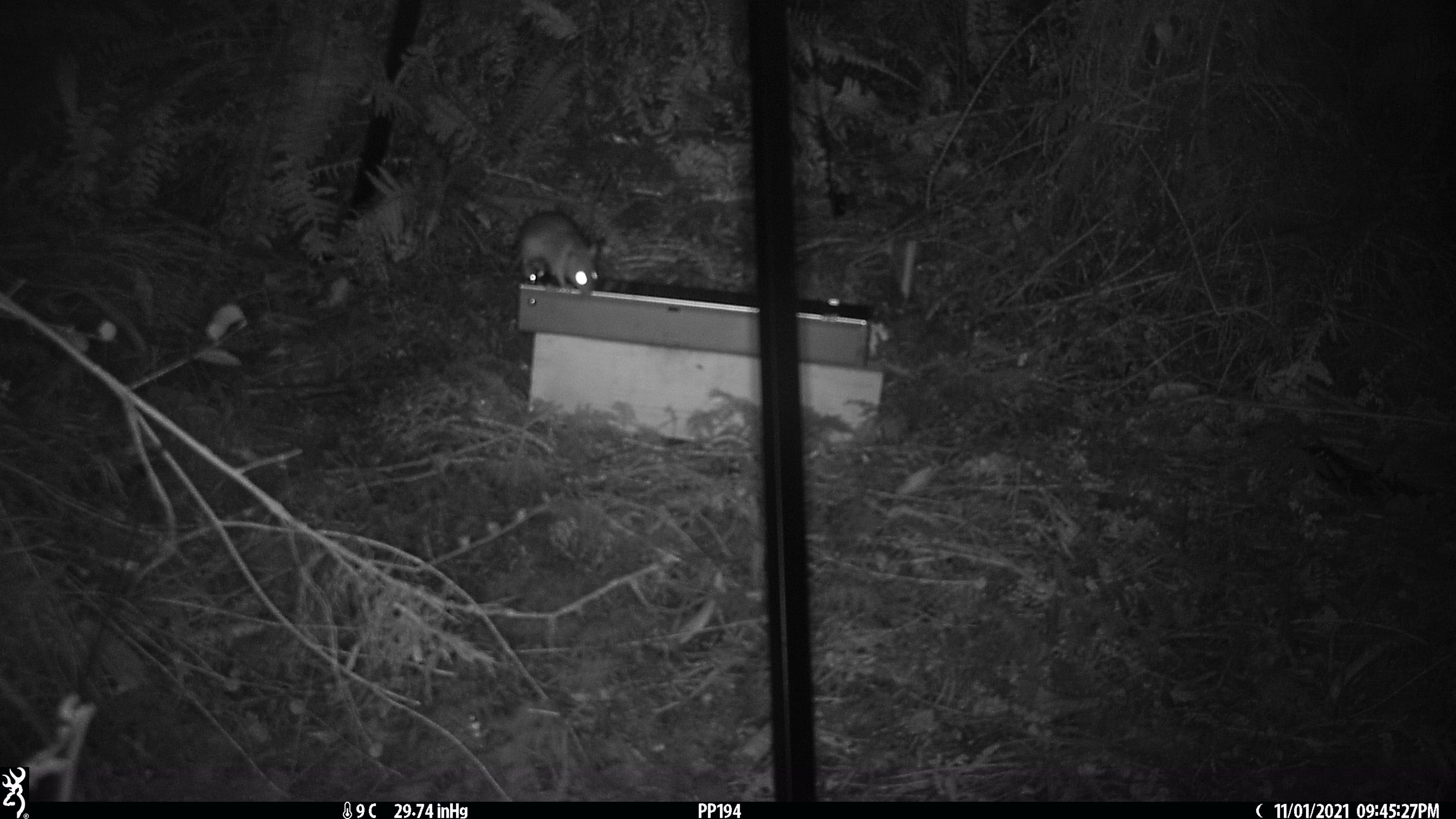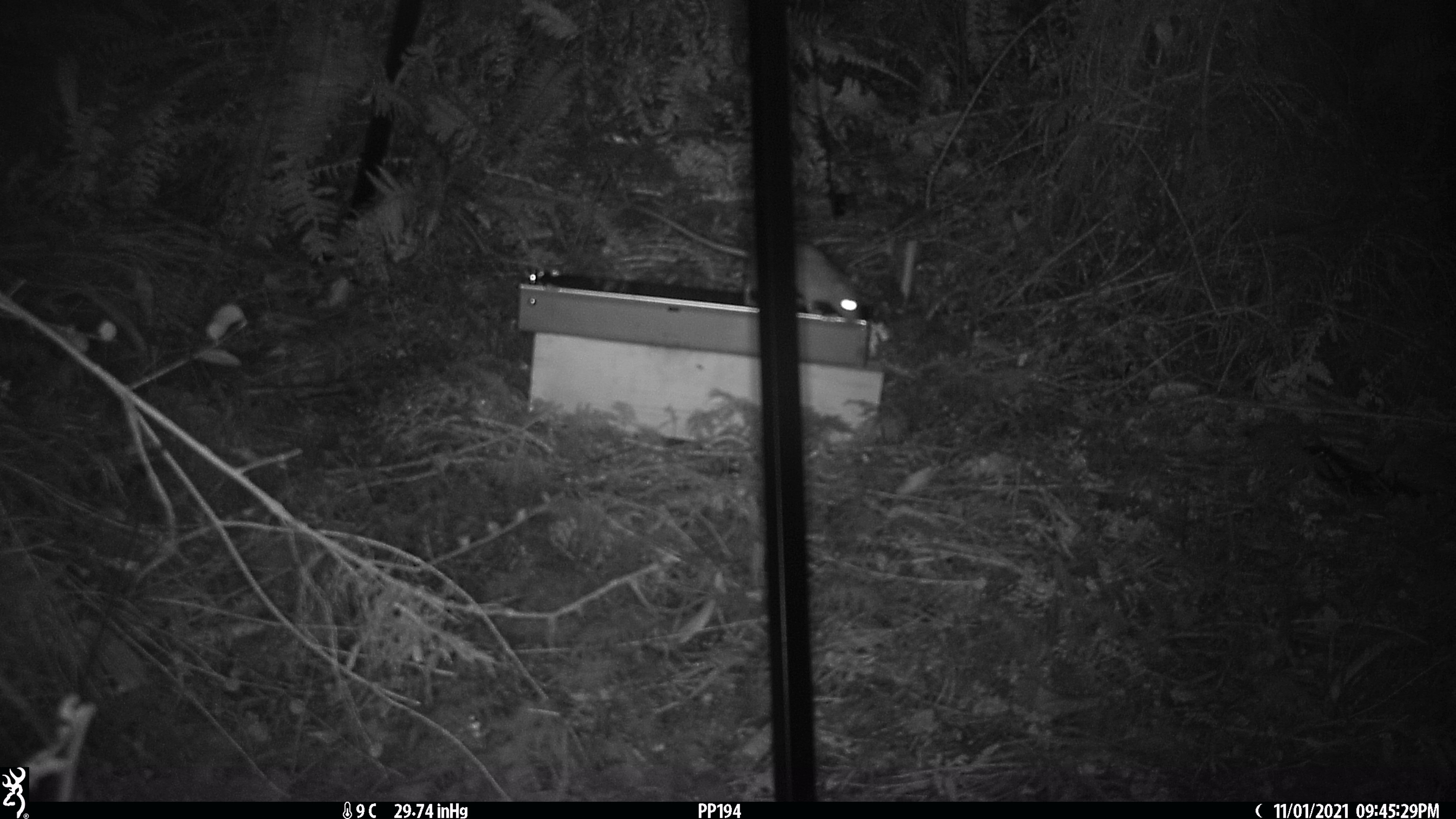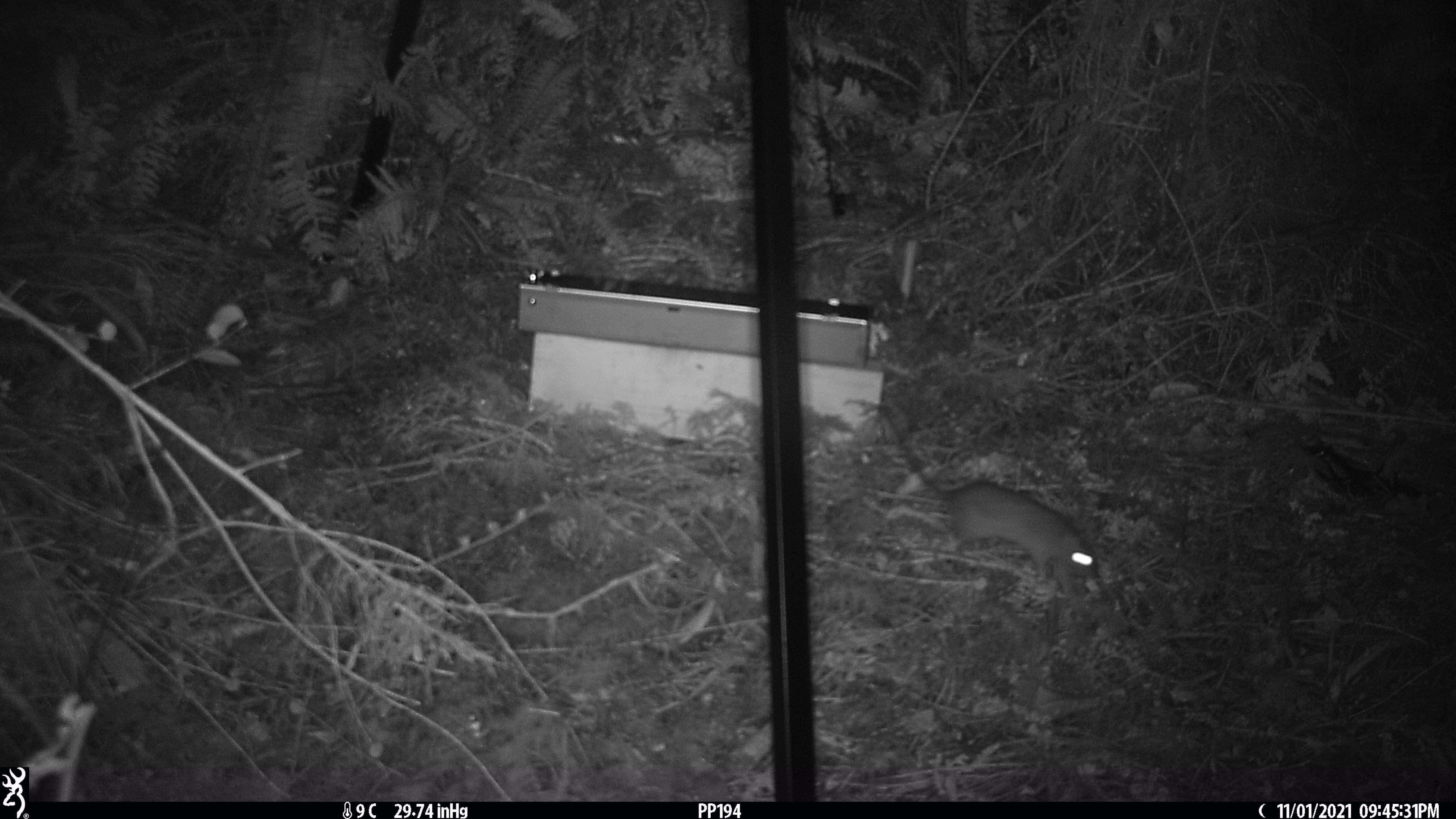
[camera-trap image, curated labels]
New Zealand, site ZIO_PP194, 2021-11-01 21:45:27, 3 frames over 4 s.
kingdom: Animalia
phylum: Chordata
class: Mammalia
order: Rodentia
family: Muridae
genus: Rattus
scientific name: Rattus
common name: rat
Rat (Rattus).